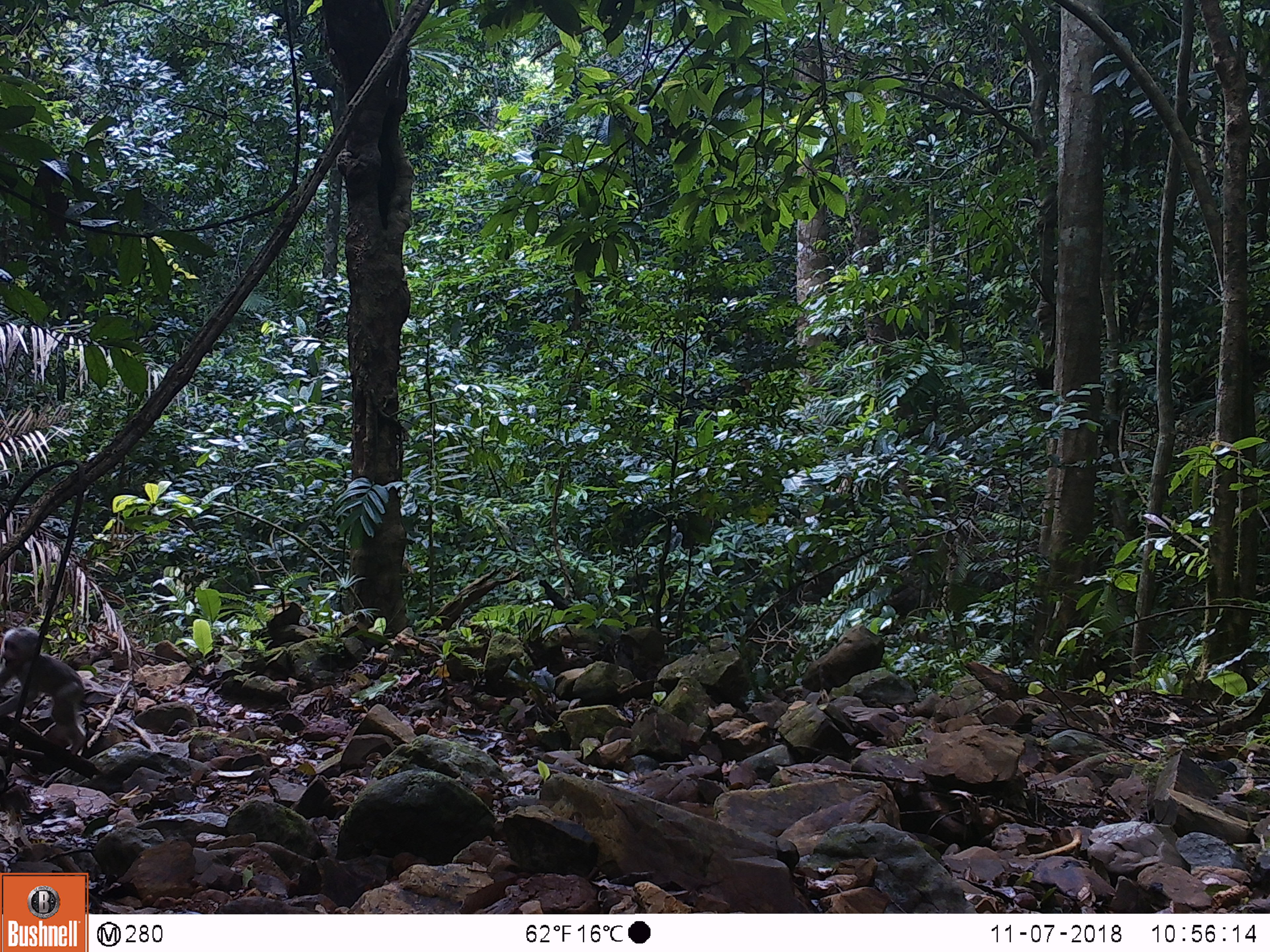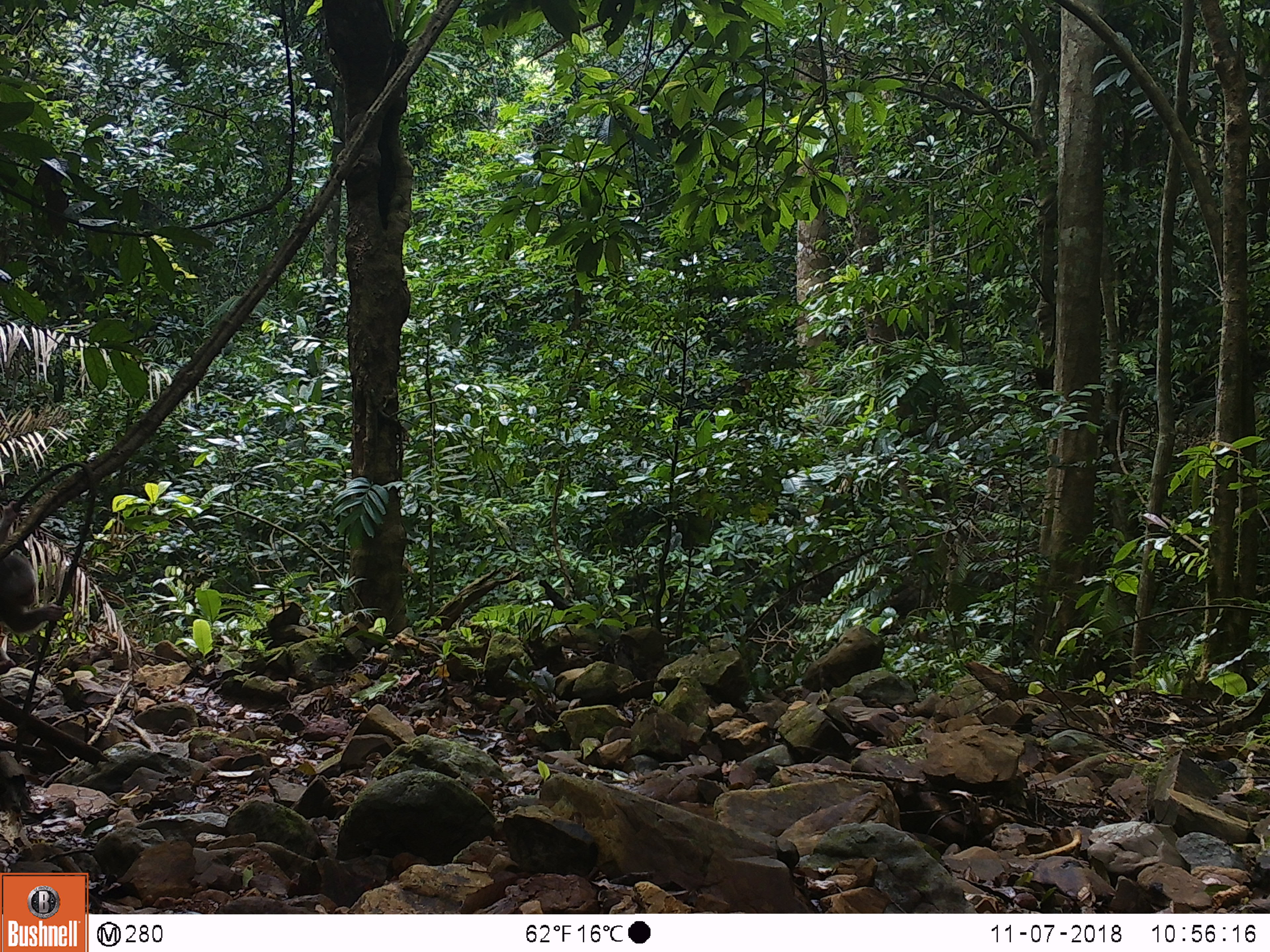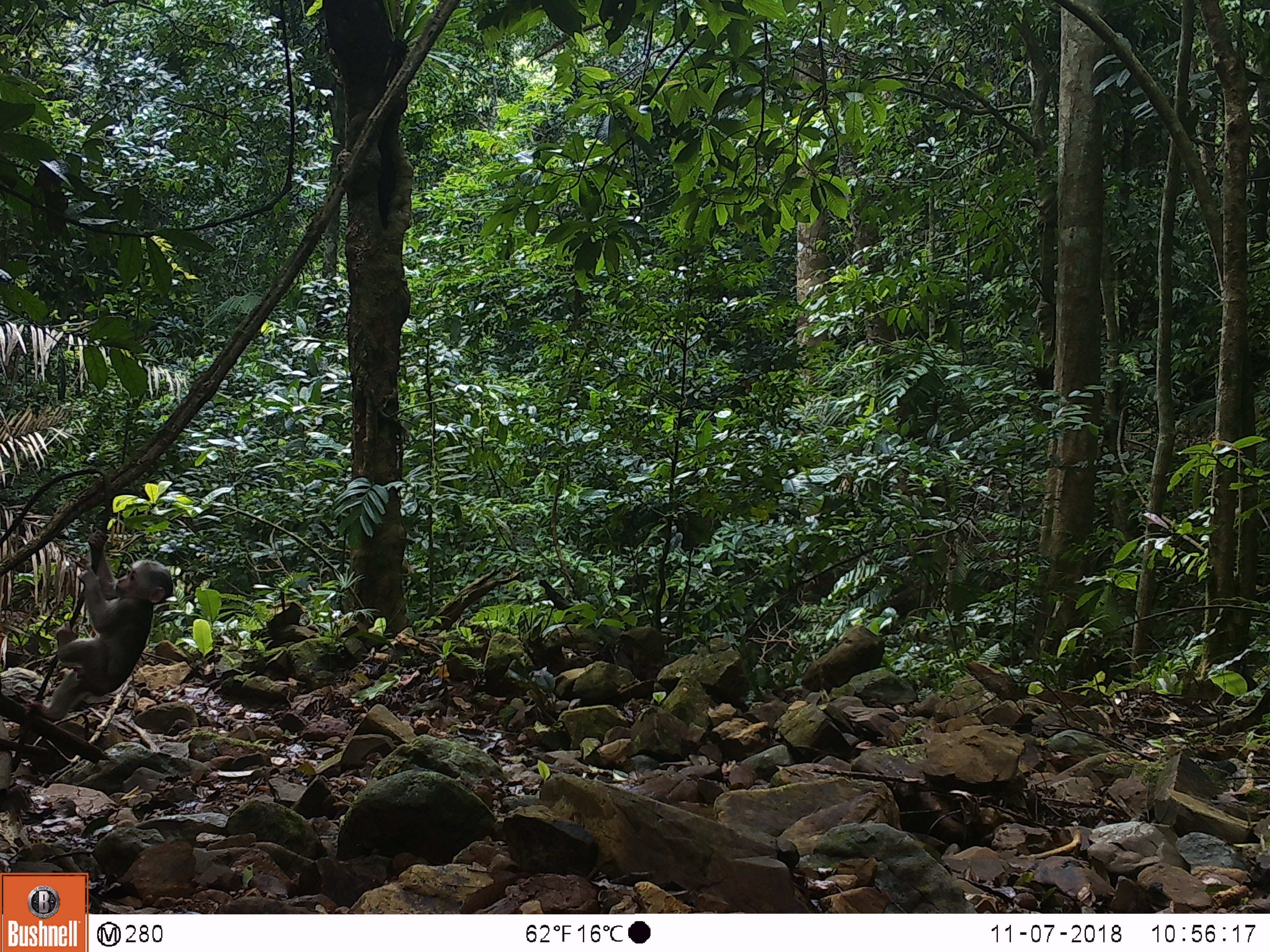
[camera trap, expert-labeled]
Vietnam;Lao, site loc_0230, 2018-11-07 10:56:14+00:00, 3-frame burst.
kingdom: Animalia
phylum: Chordata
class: Mammalia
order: Primates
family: Cercopithecidae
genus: Macaca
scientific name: Macaca arctoides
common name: stump-tailed macaque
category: stump tailed macaque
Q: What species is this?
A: Stump tailed macaque (stump-tailed macaque) (Macaca arctoides).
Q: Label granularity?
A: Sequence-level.